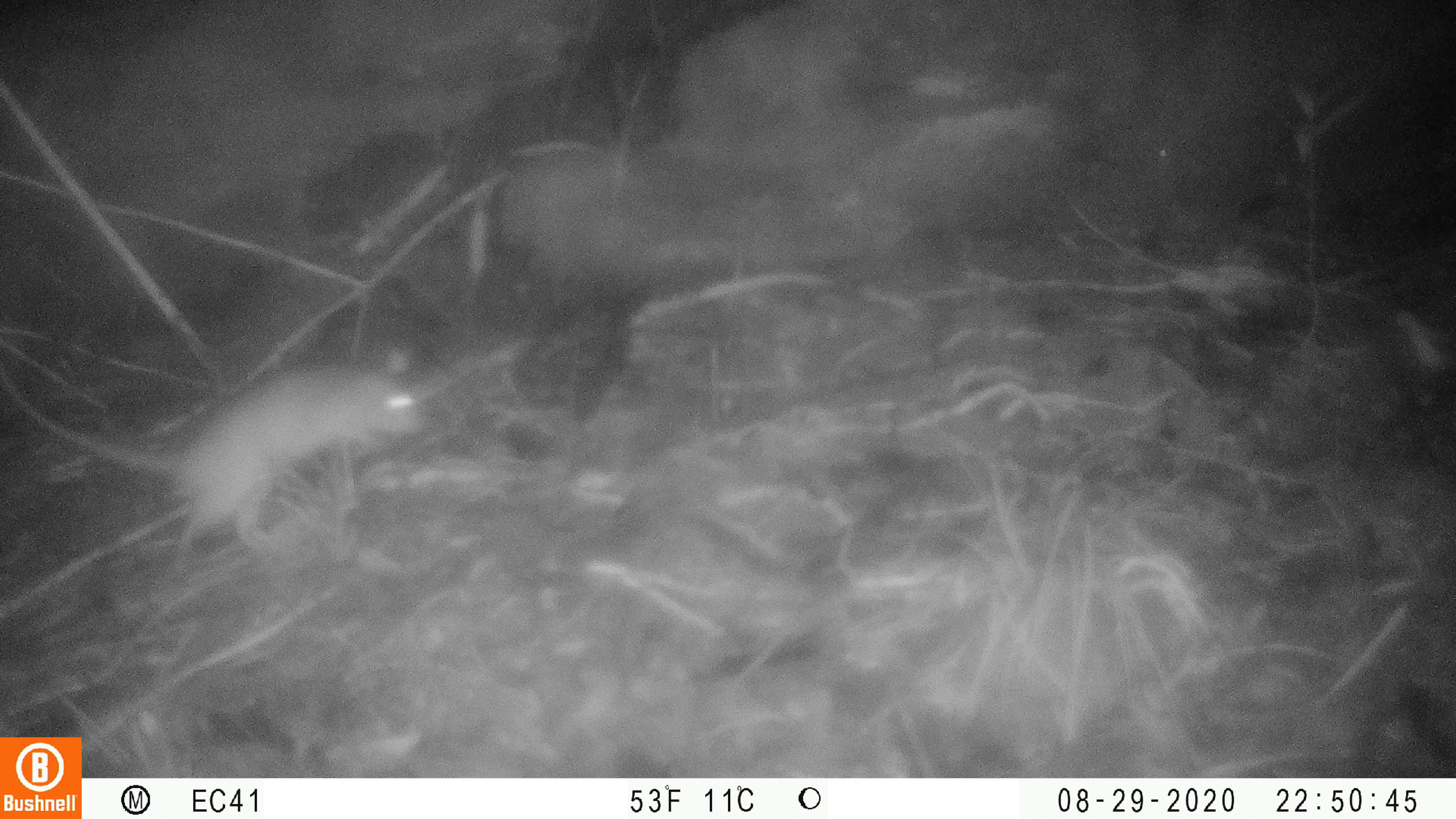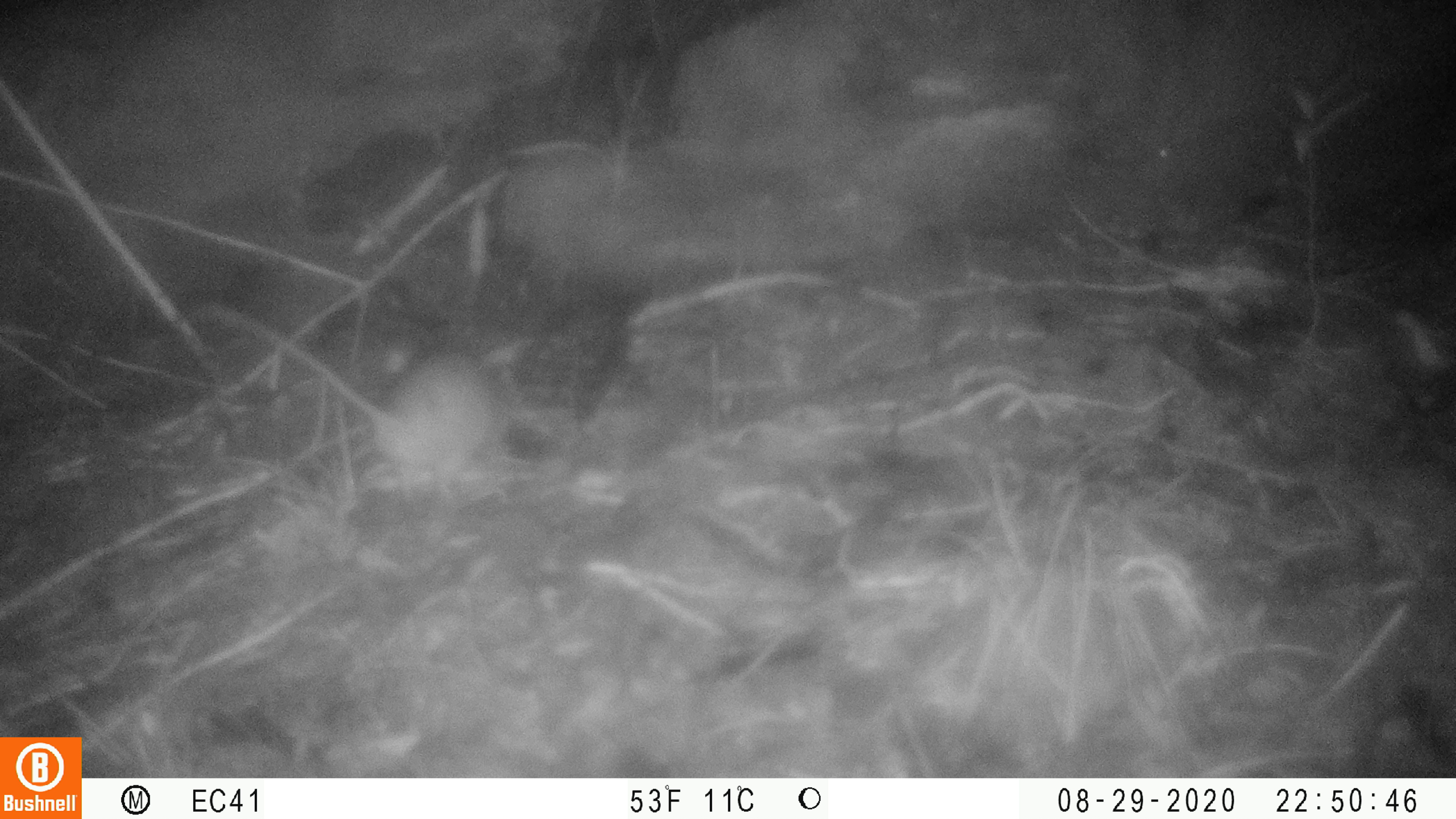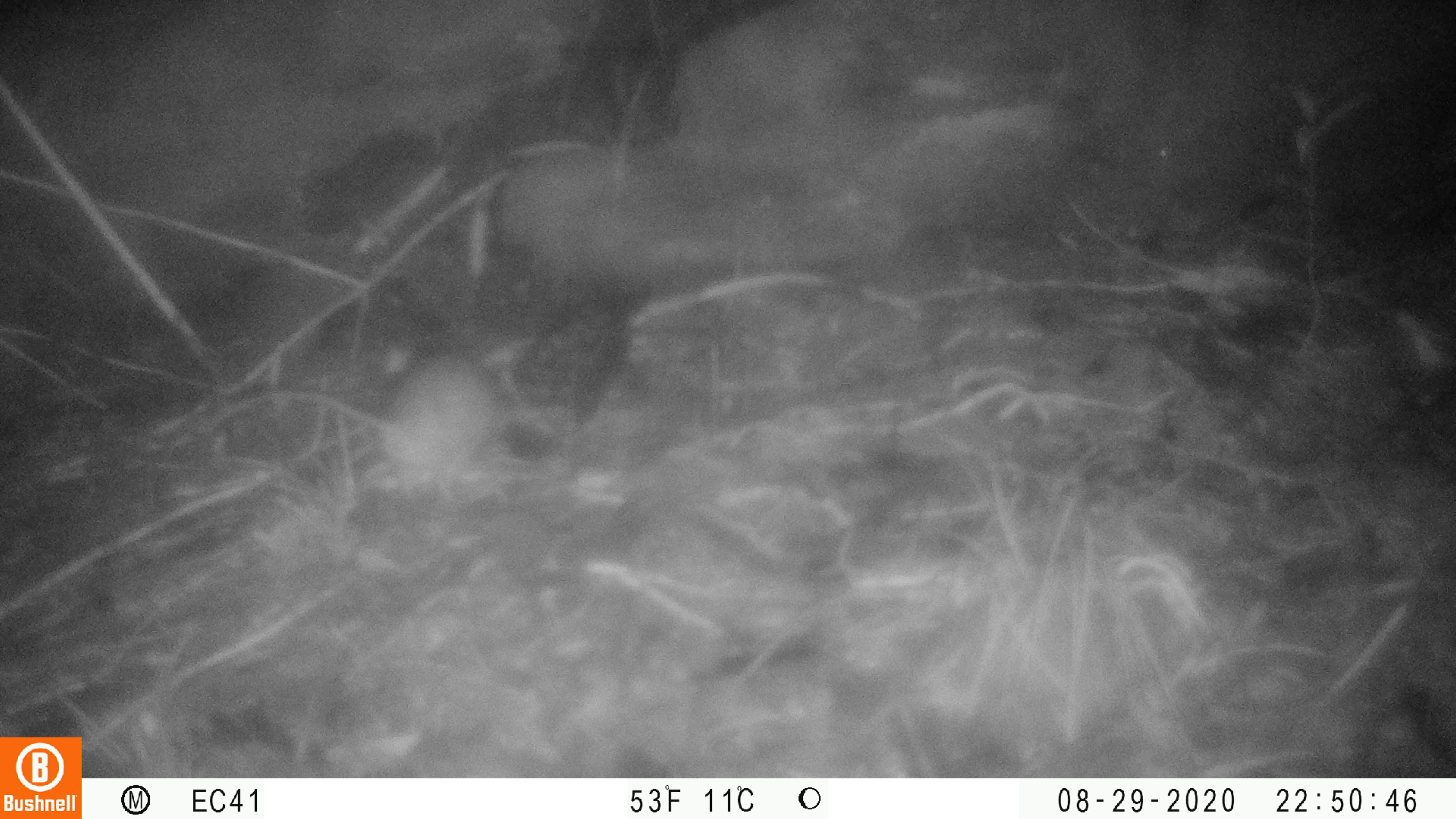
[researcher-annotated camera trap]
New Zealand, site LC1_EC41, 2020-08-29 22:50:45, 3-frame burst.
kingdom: Animalia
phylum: Chordata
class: Mammalia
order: Rodentia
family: Muridae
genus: Rattus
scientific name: Rattus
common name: rat